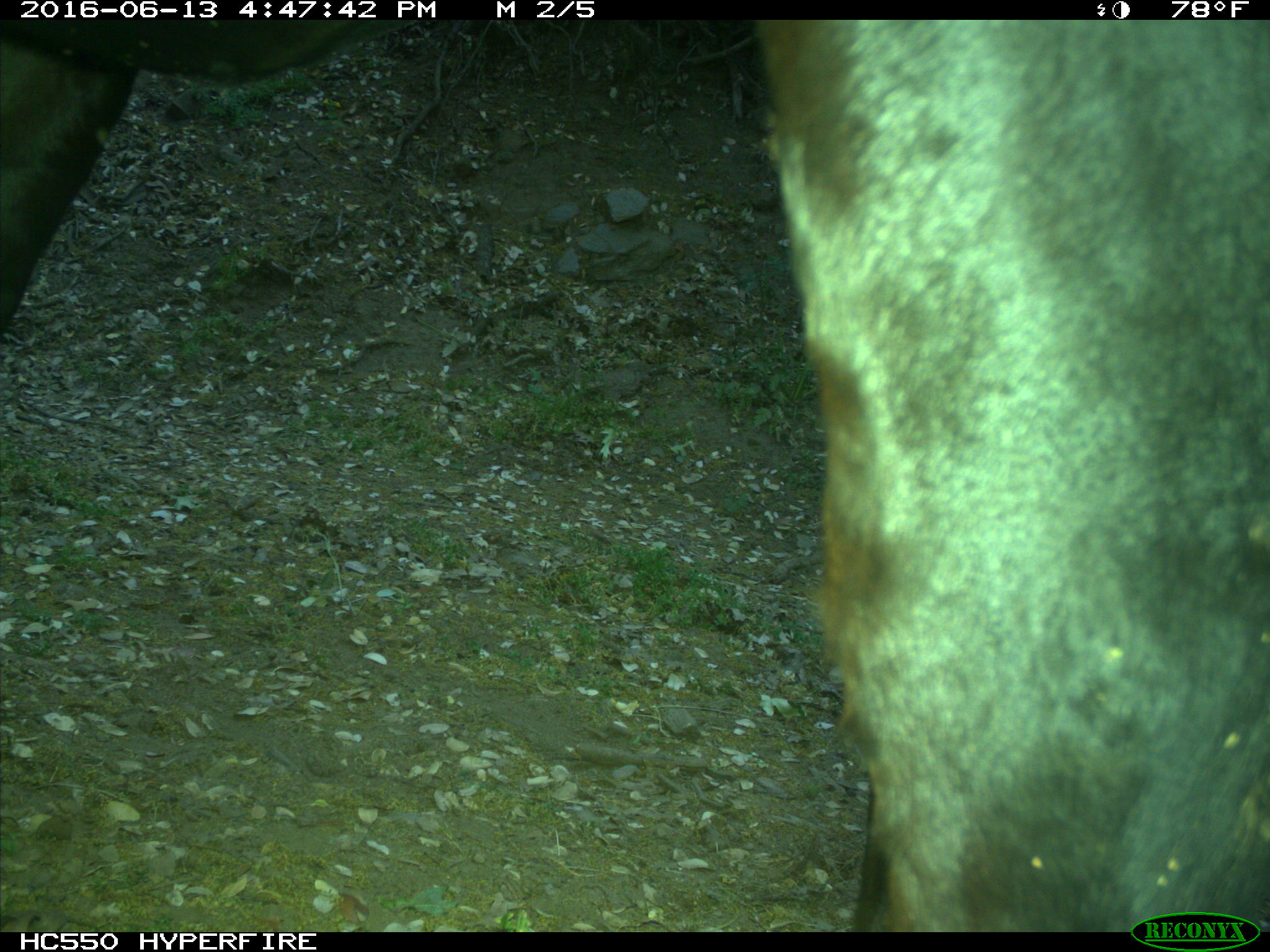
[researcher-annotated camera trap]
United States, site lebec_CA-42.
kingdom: Animalia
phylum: Chordata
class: Mammalia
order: Artiodactyla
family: Bovidae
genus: Bos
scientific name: Bos taurus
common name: domestic cow